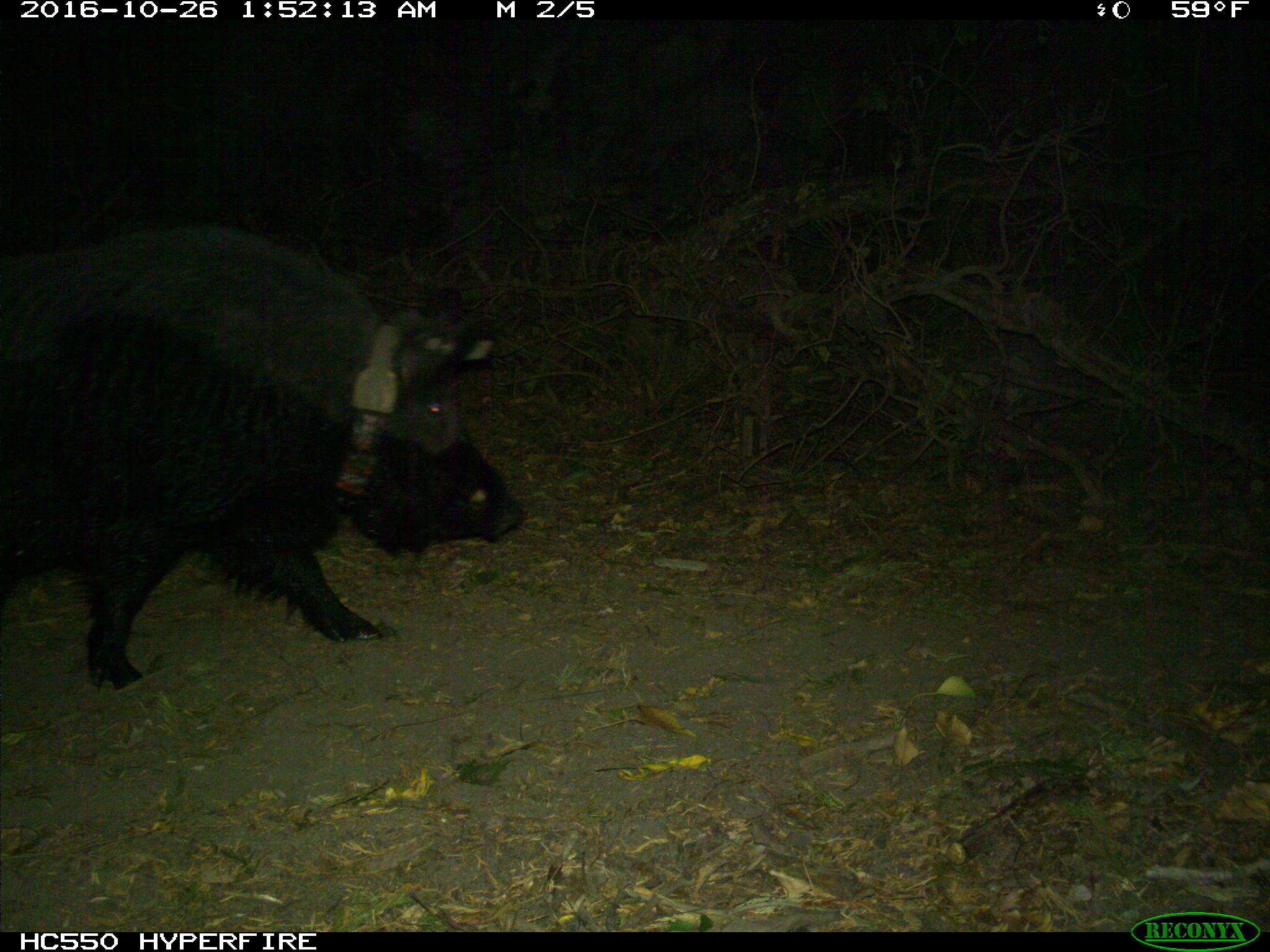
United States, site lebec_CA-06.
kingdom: Animalia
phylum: Chordata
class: Mammalia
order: Artiodactyla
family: Suidae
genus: Sus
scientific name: Sus scrofa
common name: wild boar